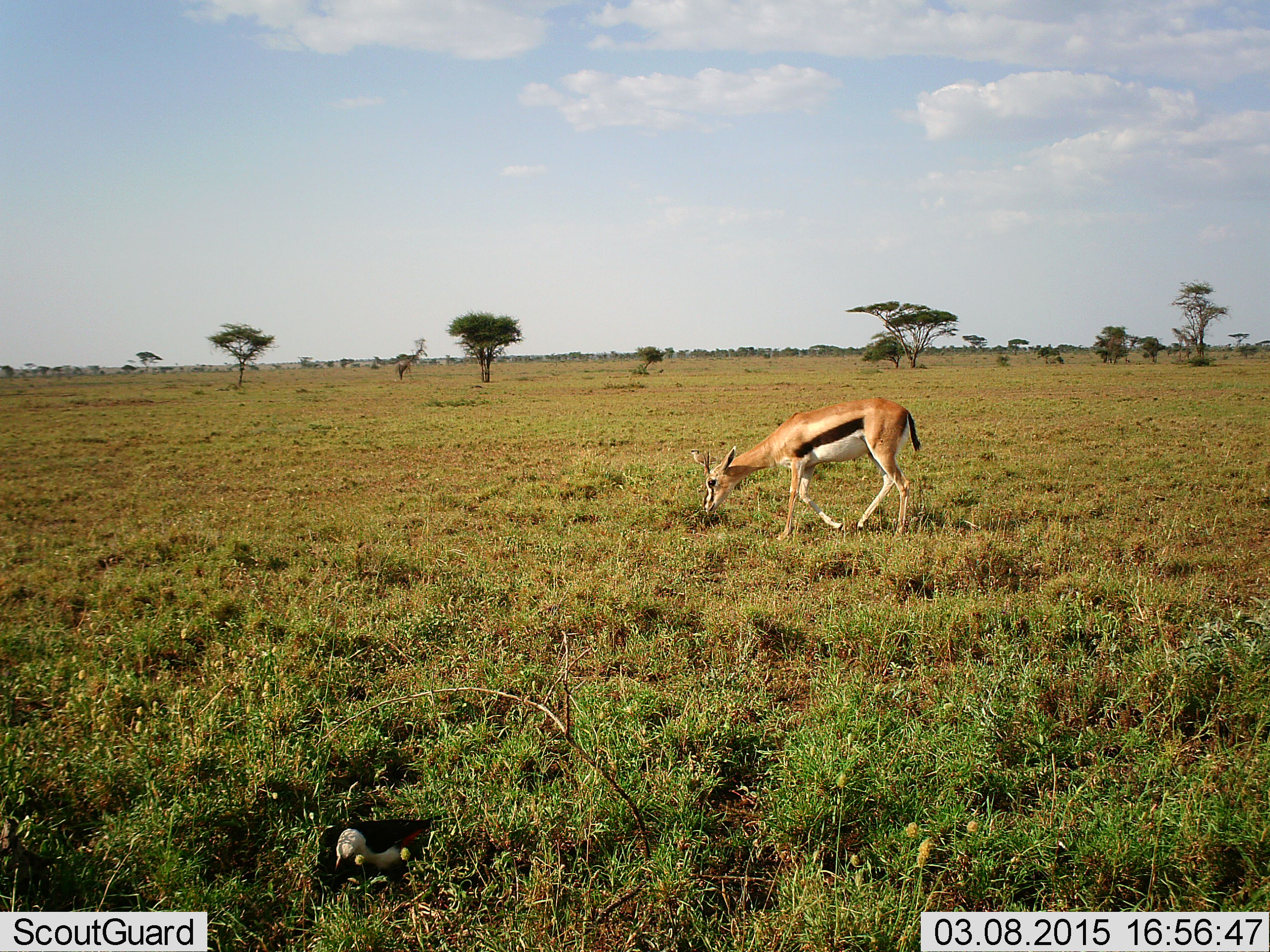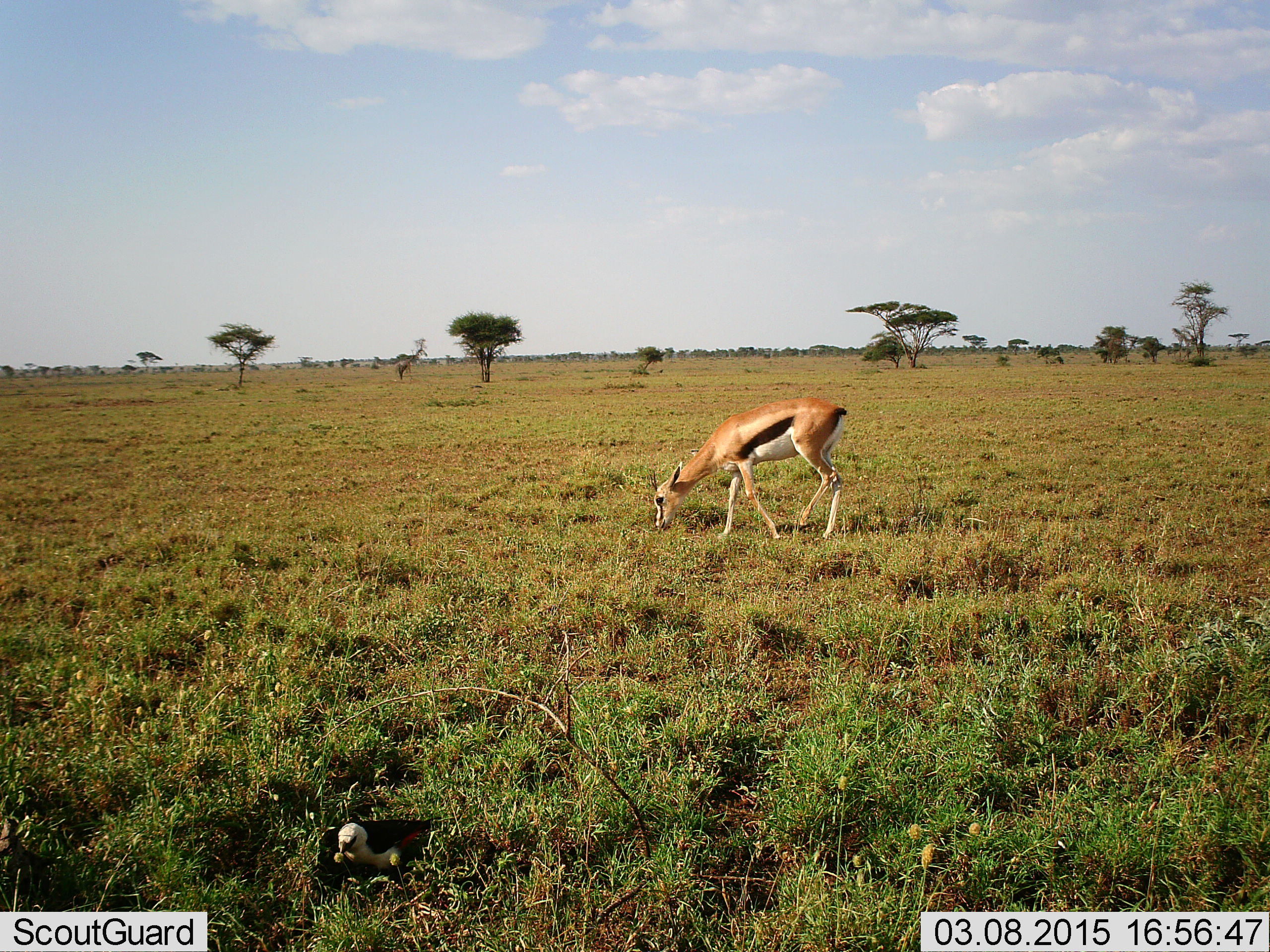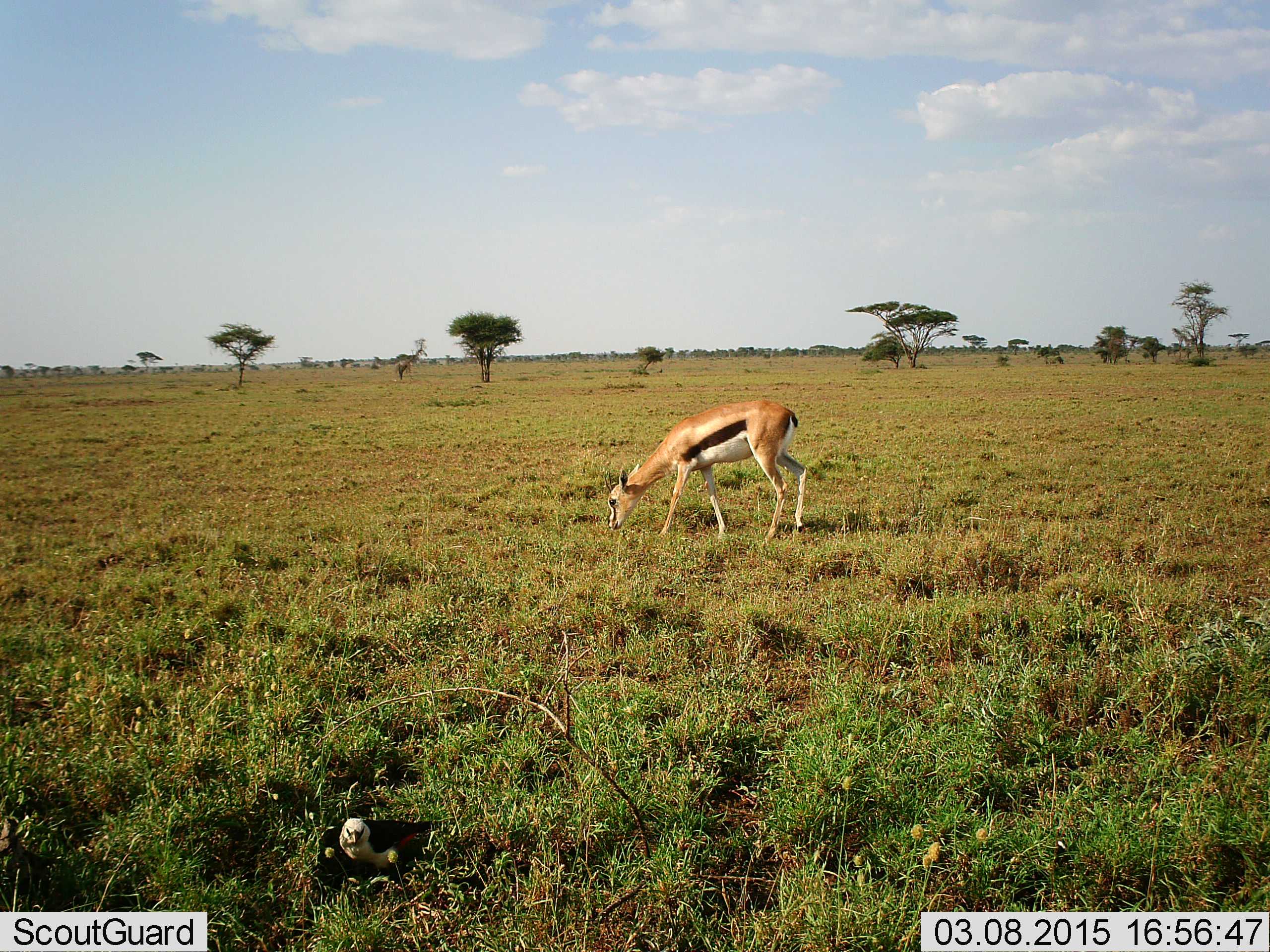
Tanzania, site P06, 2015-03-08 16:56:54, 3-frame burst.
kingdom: Animalia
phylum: Chordata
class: Mammalia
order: Artiodactyla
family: Bovidae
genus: Eudorcas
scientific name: Eudorcas thomsonii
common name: thomson's gazelle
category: gazellethomsons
Gazellethomsons (thomson's gazelle) (Eudorcas thomsonii), count 1. Behavior (volunteer vote fractions): standing 8%, resting 0%, moving 23%, interacting 0%. Young present (vote fraction): 0%. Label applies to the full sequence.